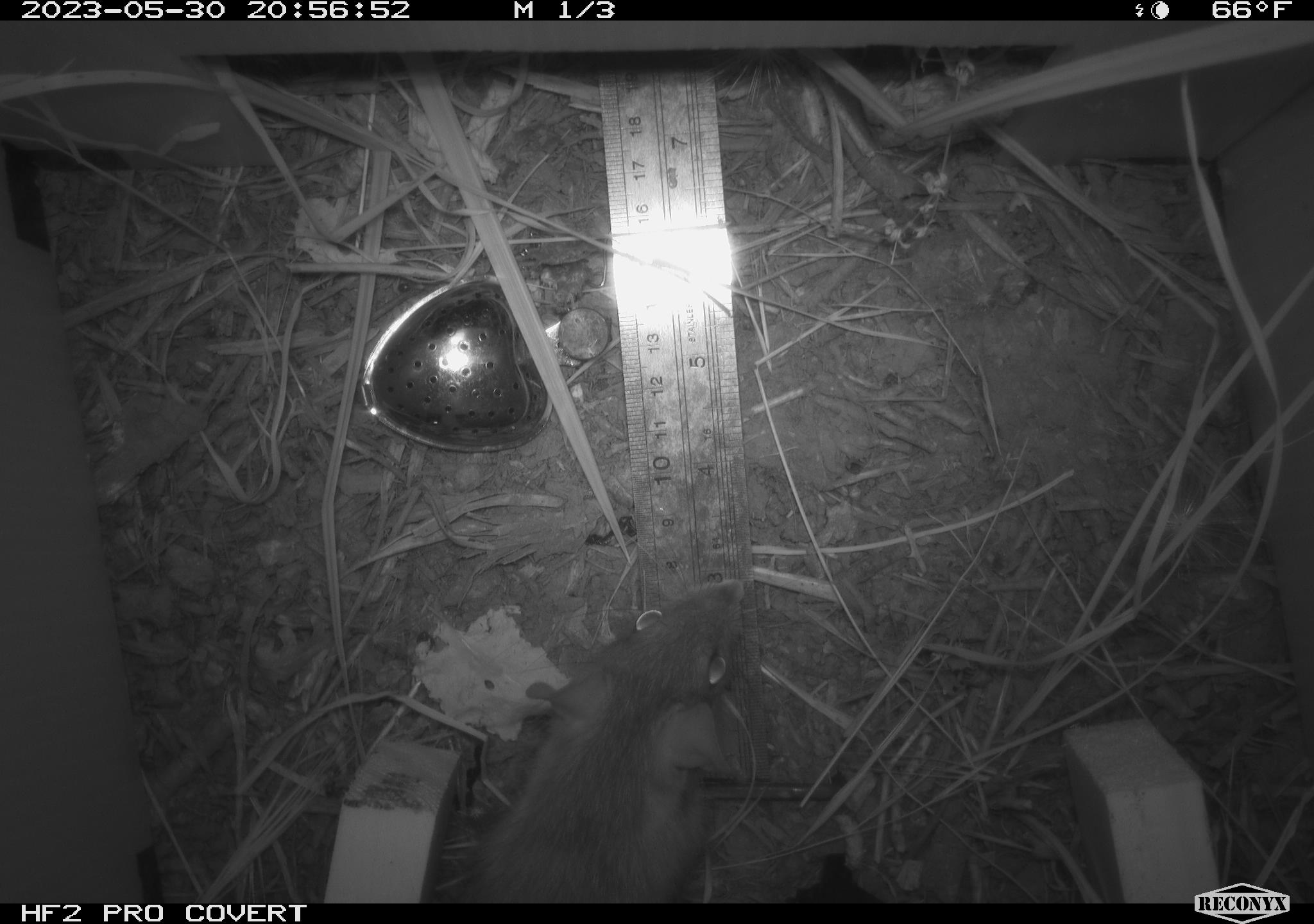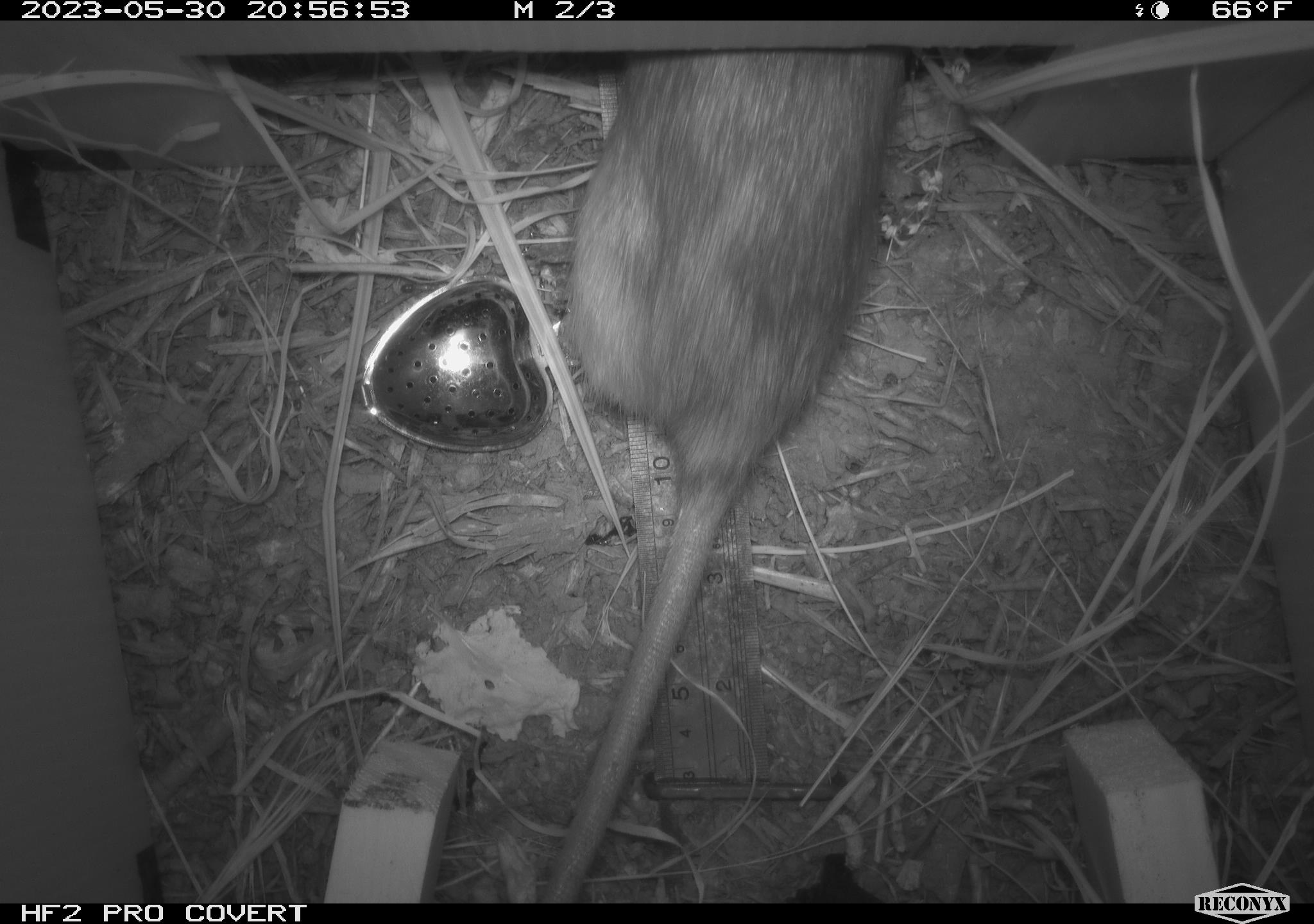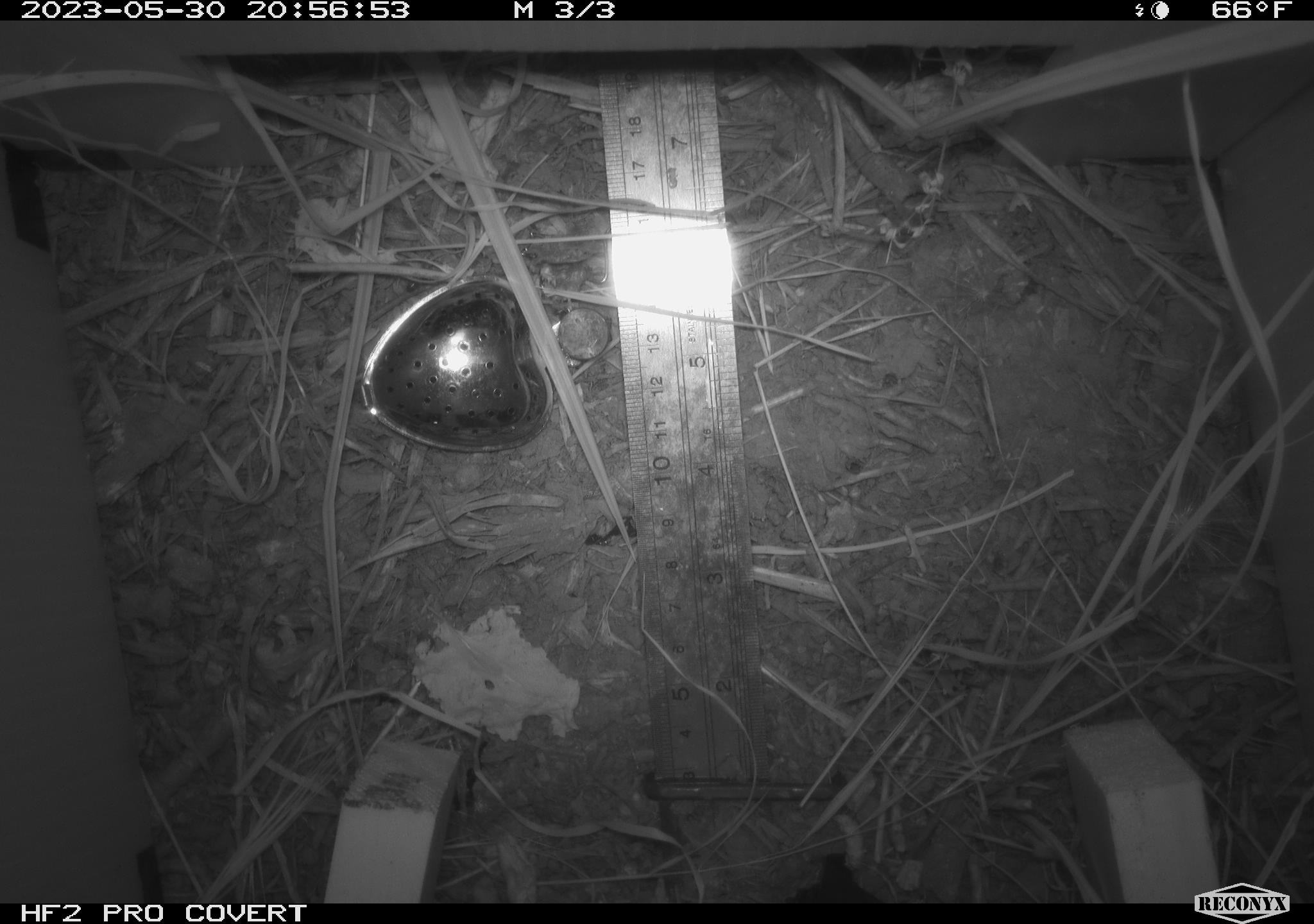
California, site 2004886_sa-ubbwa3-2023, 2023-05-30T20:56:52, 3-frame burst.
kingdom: Animalia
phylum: Chordata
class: Mammalia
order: Rodentia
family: Muridae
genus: Rattus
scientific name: Rattus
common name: rat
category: rattus species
Rattus species (rat) (Rattus).